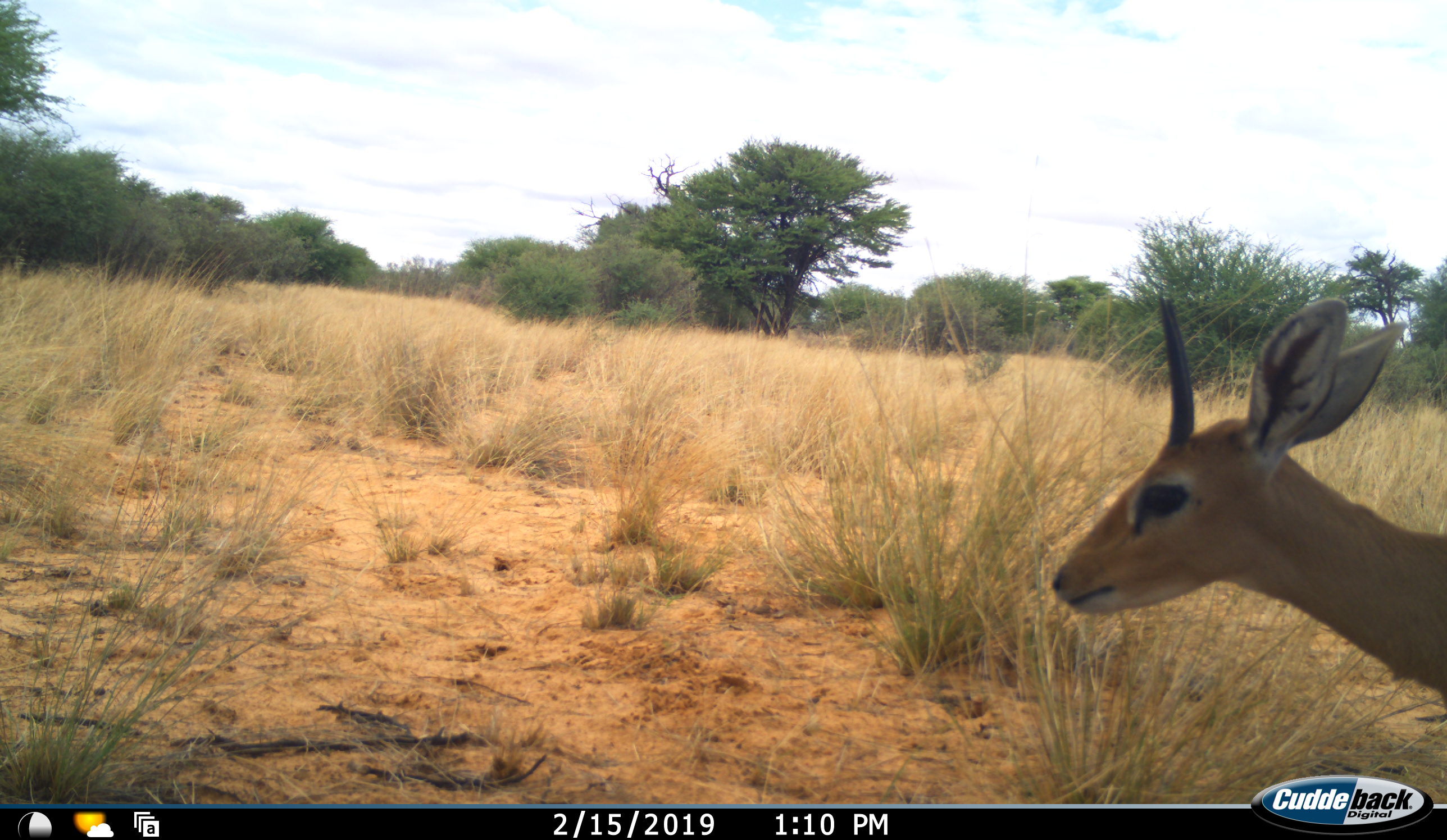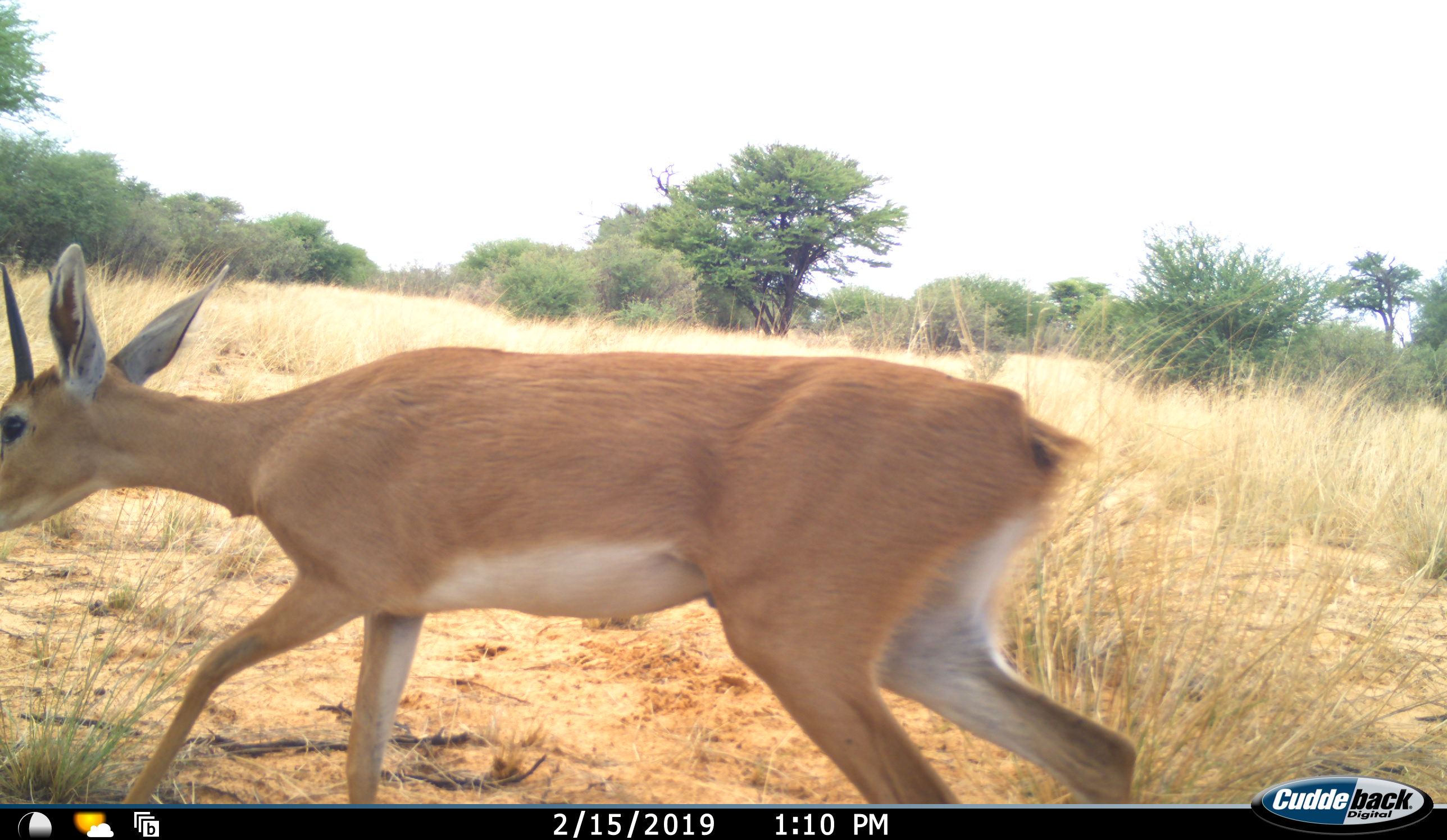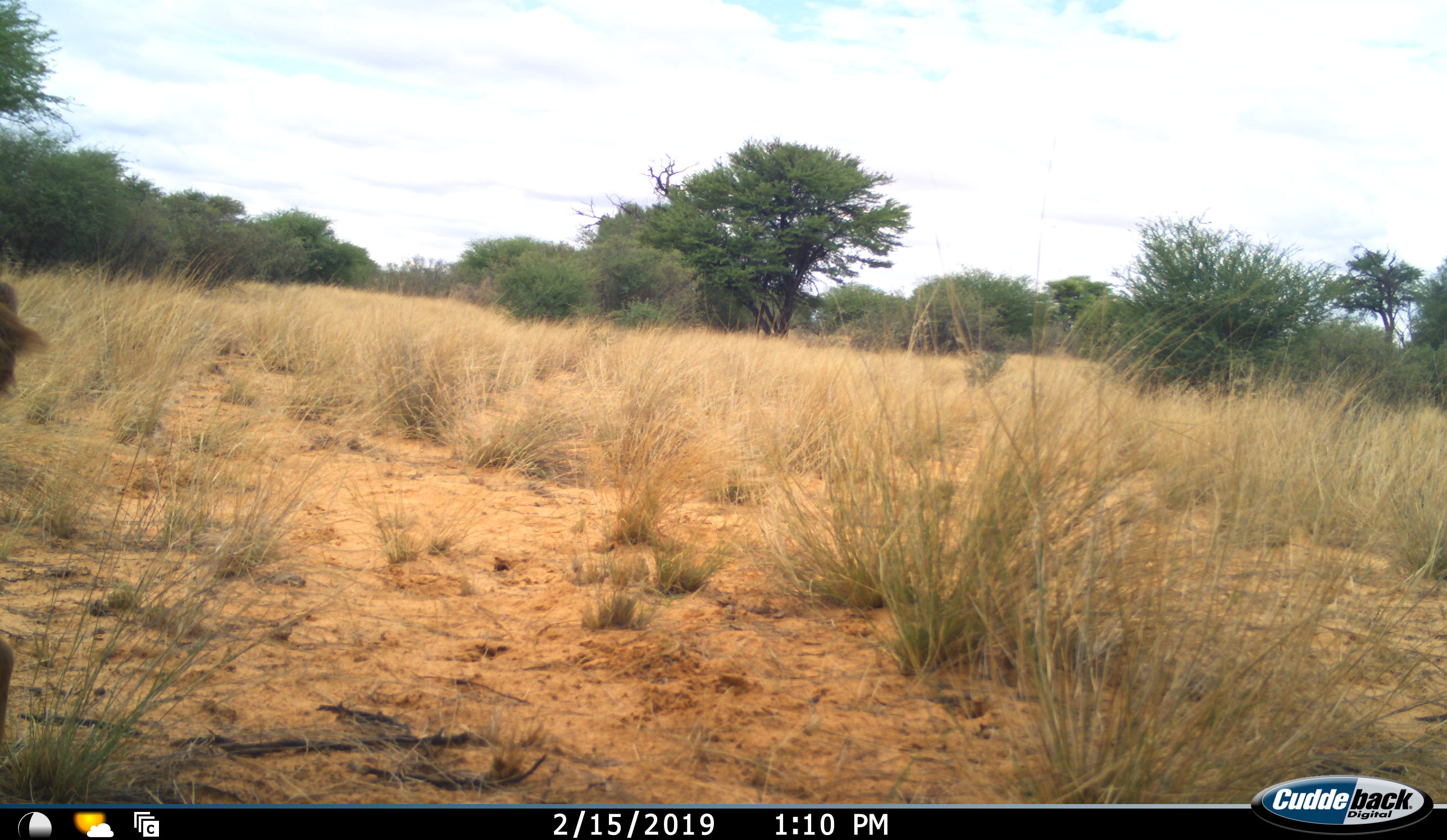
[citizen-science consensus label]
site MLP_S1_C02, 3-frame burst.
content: unidentified animal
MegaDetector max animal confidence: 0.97